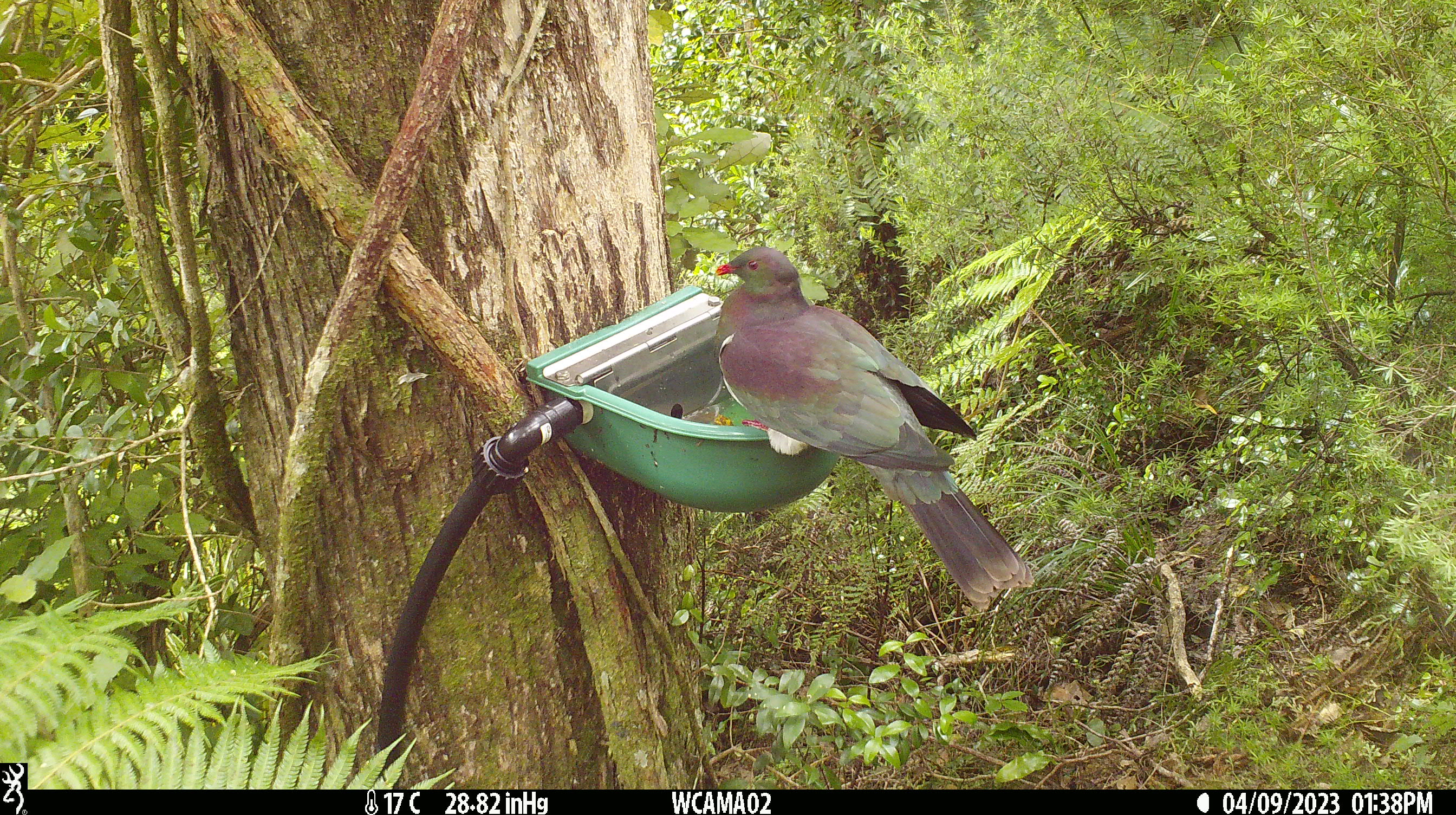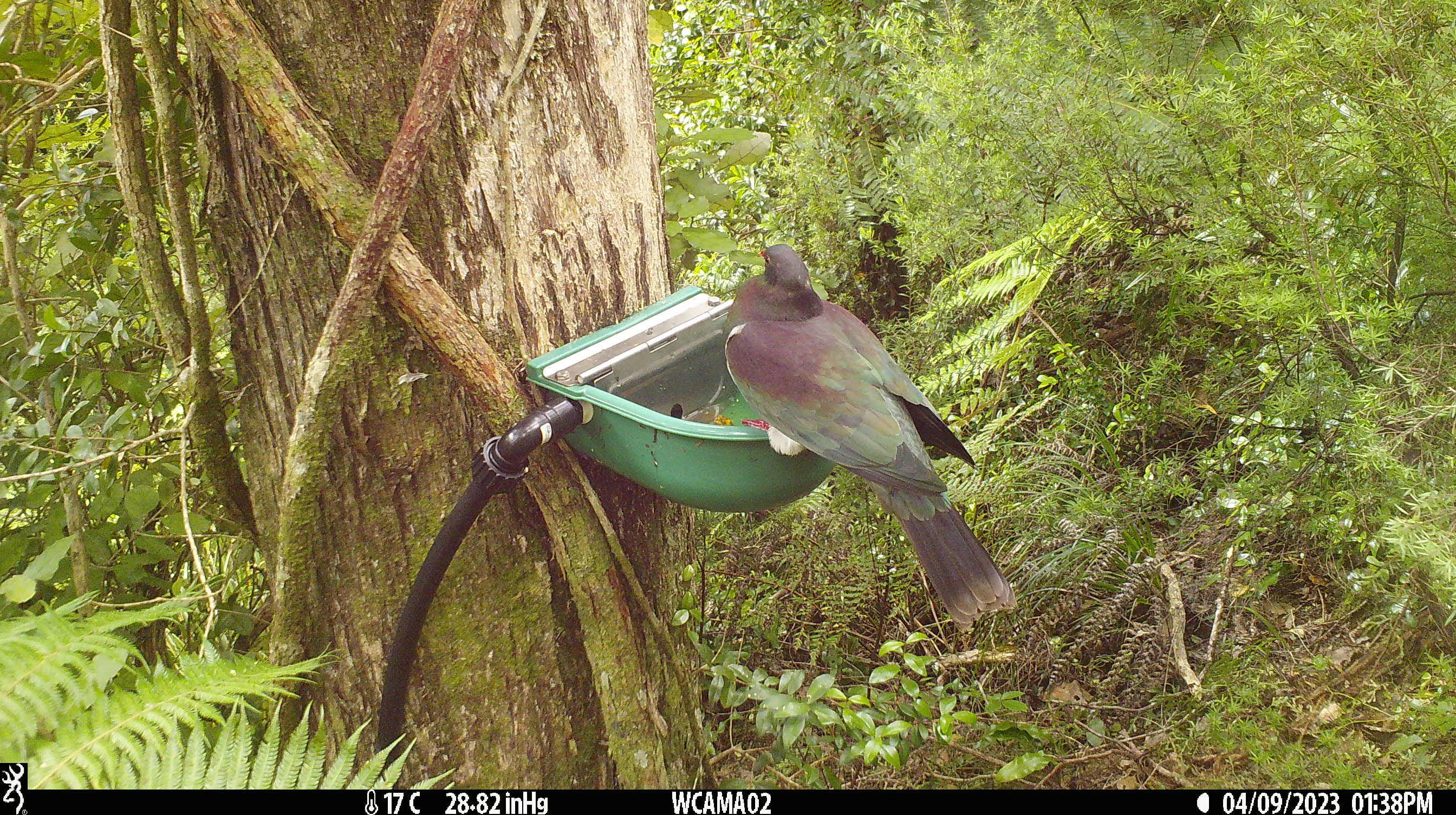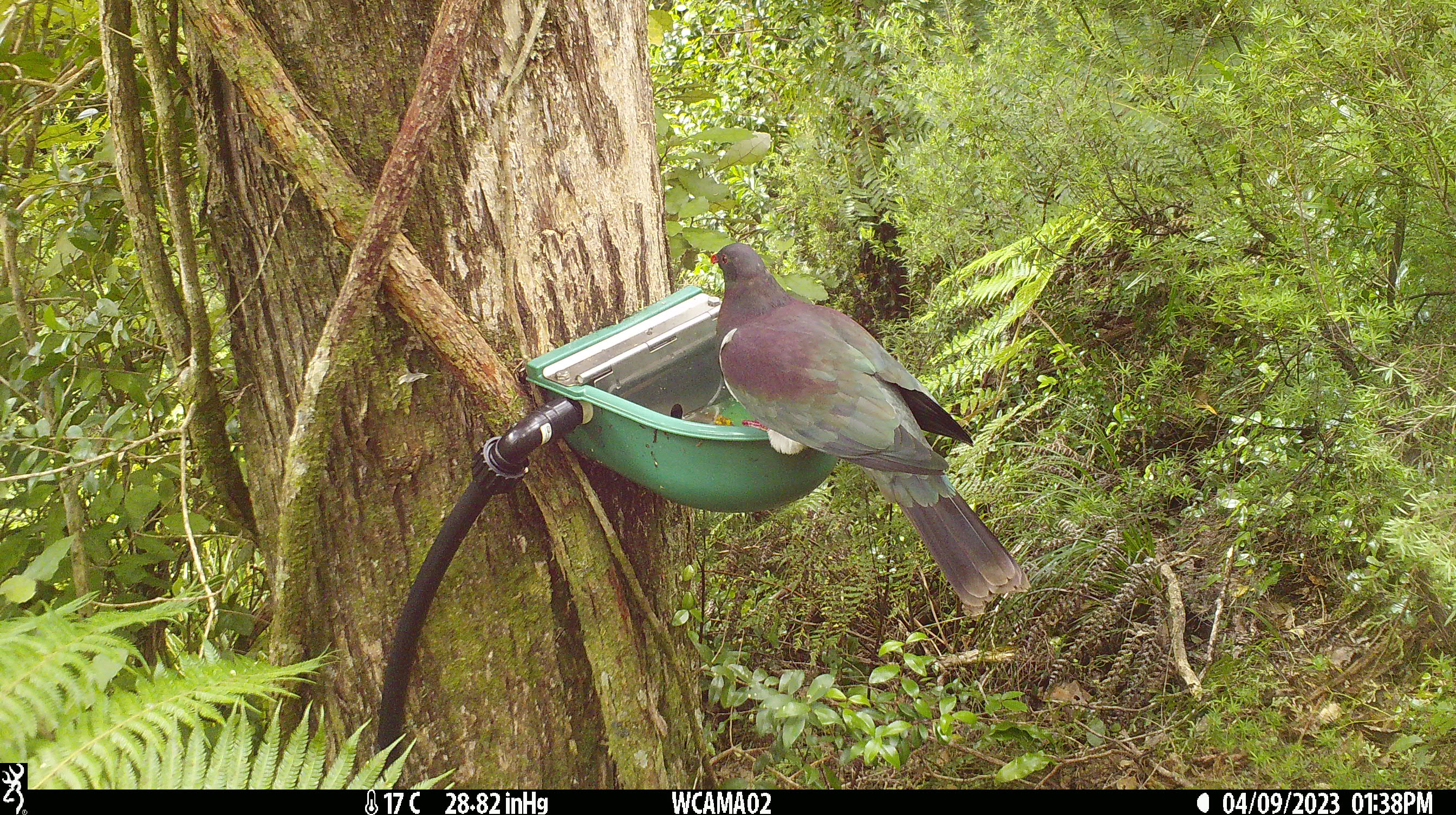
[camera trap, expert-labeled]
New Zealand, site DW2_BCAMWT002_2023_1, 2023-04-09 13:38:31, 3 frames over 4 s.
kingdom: Animalia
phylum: Chordata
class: Aves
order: Columbiformes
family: Columbidae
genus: Hemiphaga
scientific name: Hemiphaga novaeseelandiae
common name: new zealand pigeon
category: kereru